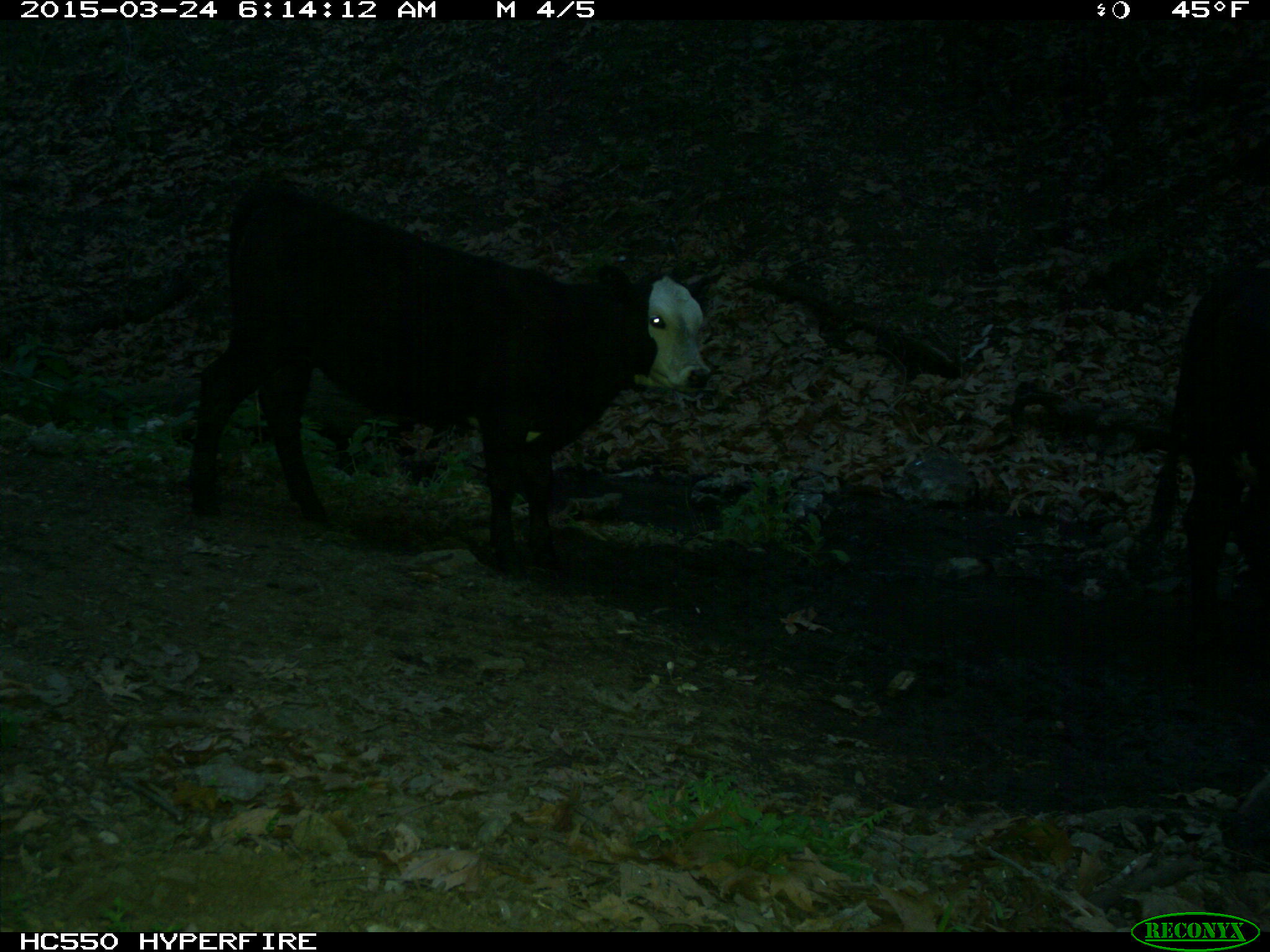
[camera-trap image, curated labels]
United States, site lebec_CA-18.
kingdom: Animalia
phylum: Chordata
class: Mammalia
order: Artiodactyla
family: Bovidae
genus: Bos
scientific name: Bos taurus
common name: domestic cow